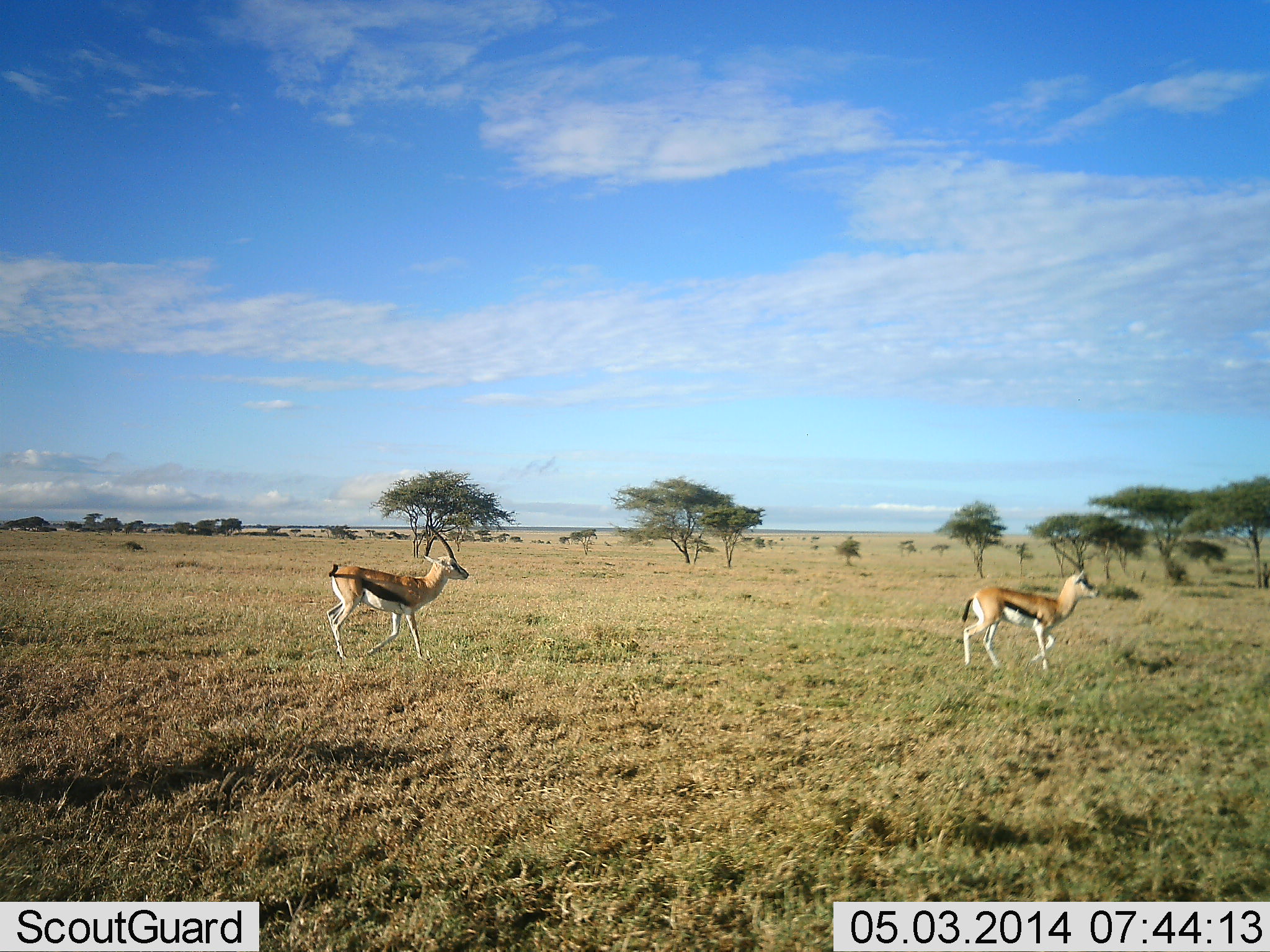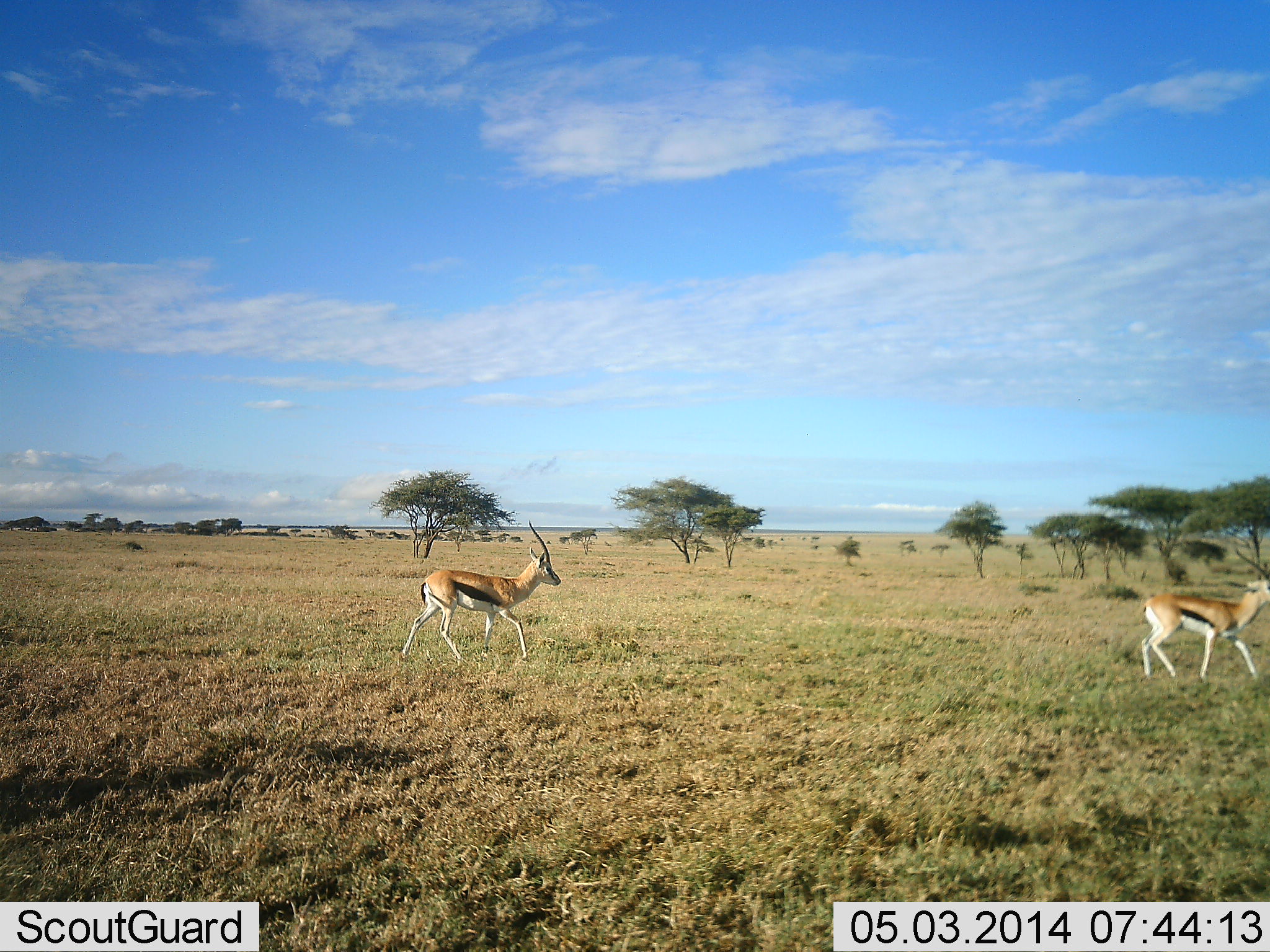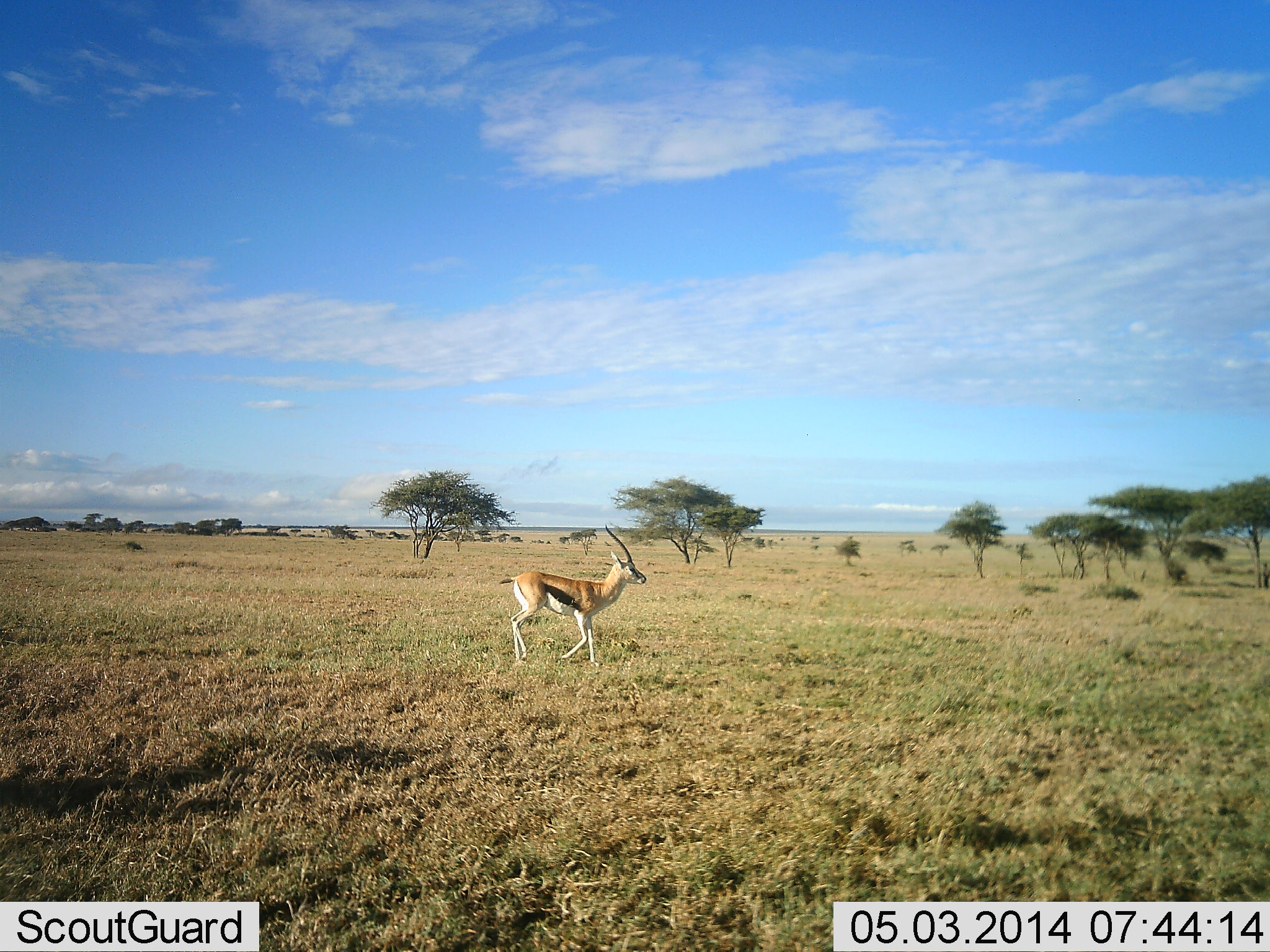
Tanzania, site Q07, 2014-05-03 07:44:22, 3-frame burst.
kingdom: Animalia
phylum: Chordata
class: Mammalia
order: Artiodactyla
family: Bovidae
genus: Eudorcas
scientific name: Eudorcas thomsonii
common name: thomson's gazelle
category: gazellethomsons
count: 2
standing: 10%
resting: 0%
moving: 100%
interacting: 0%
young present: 0%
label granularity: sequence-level